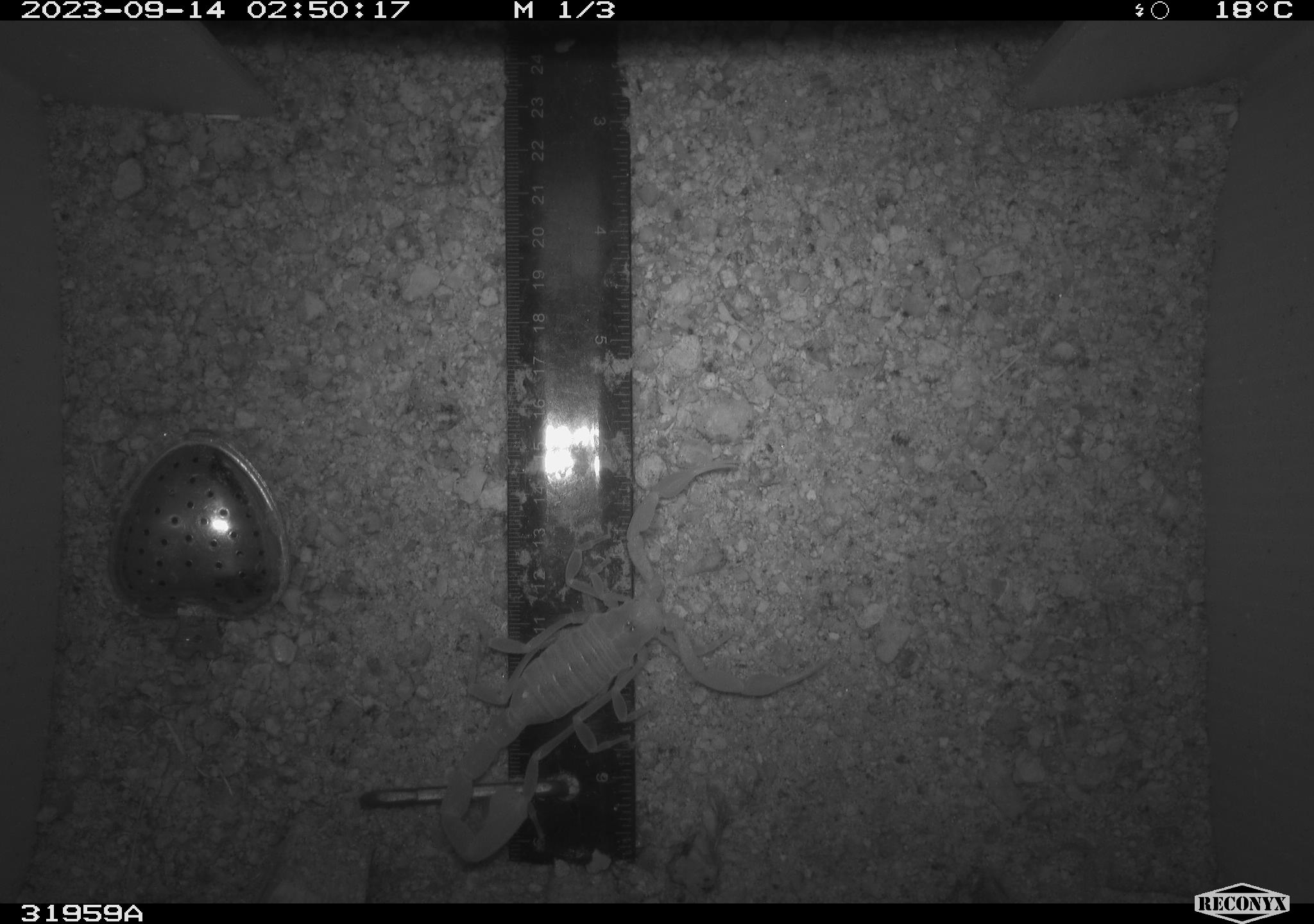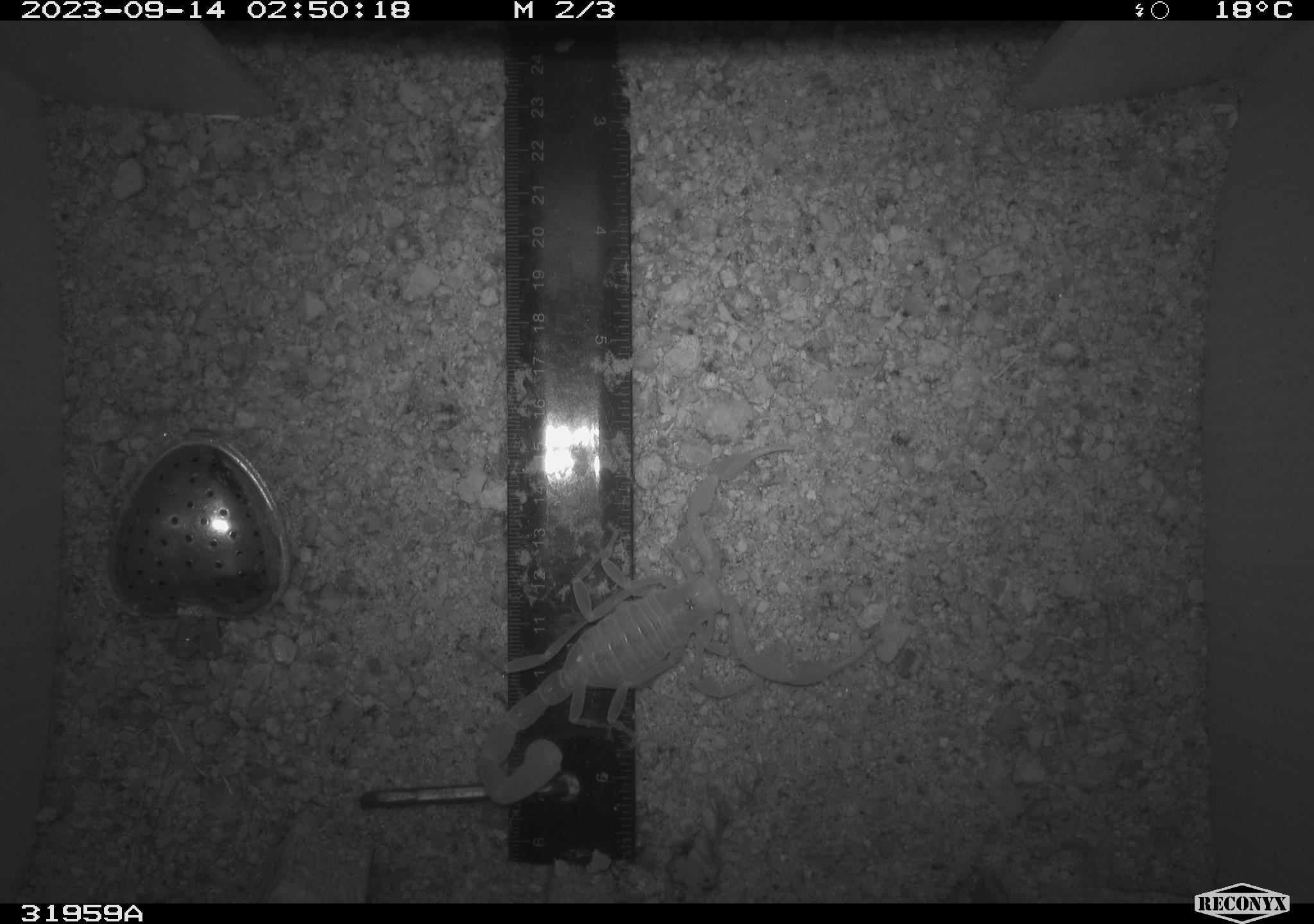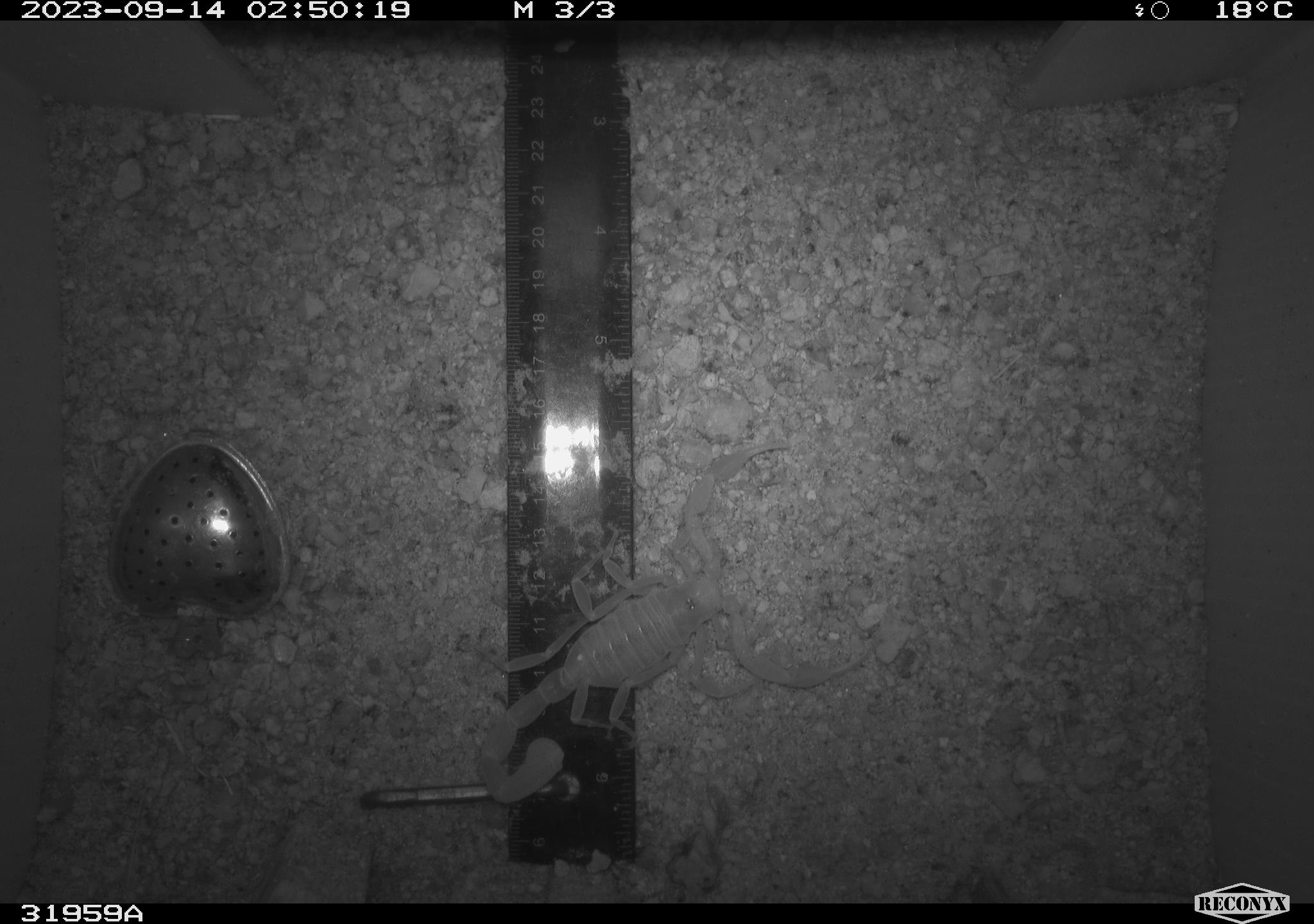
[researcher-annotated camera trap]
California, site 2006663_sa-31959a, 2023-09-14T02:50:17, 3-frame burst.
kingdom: Animalia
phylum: Arthropoda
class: Arachnida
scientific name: Arachnida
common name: arachnids